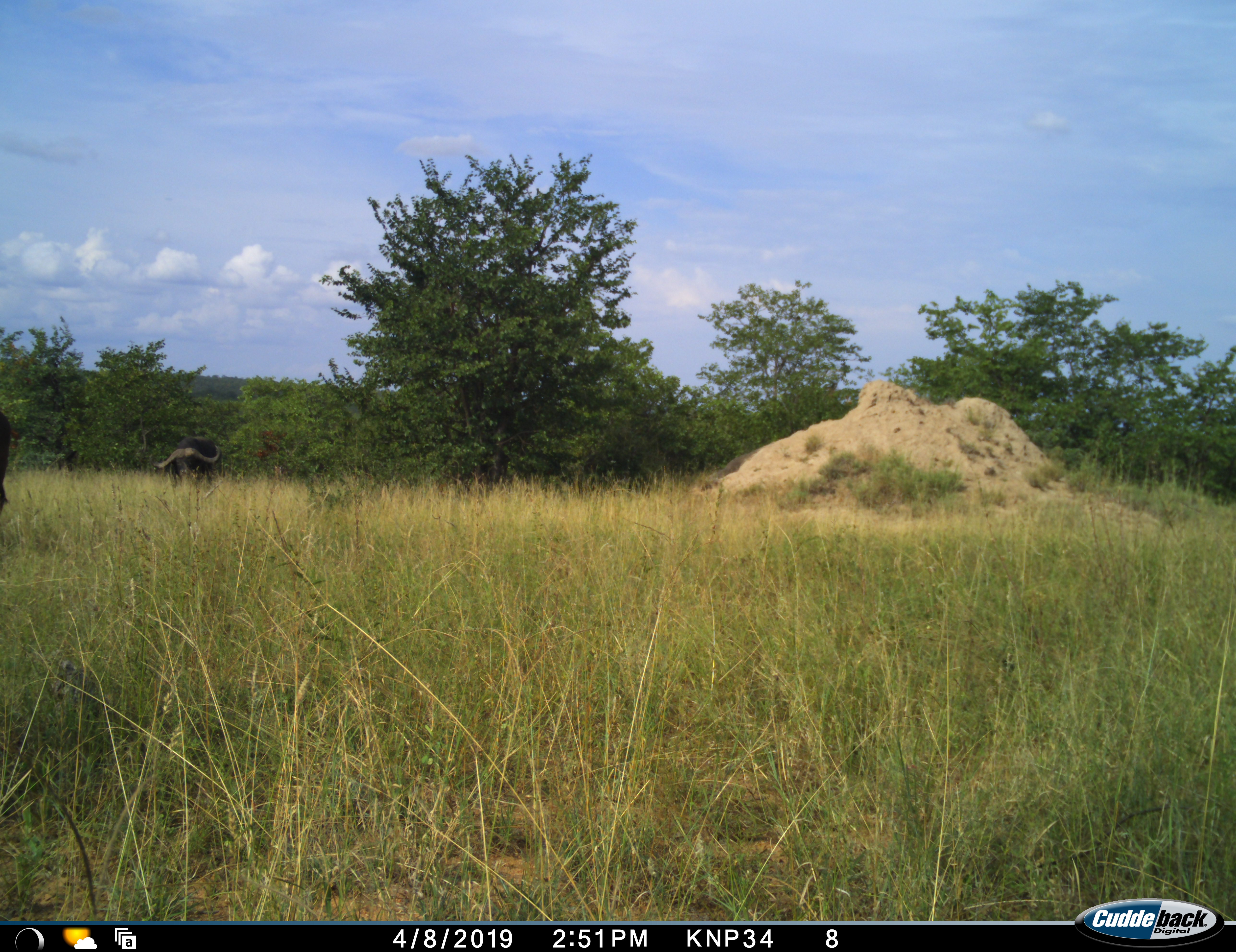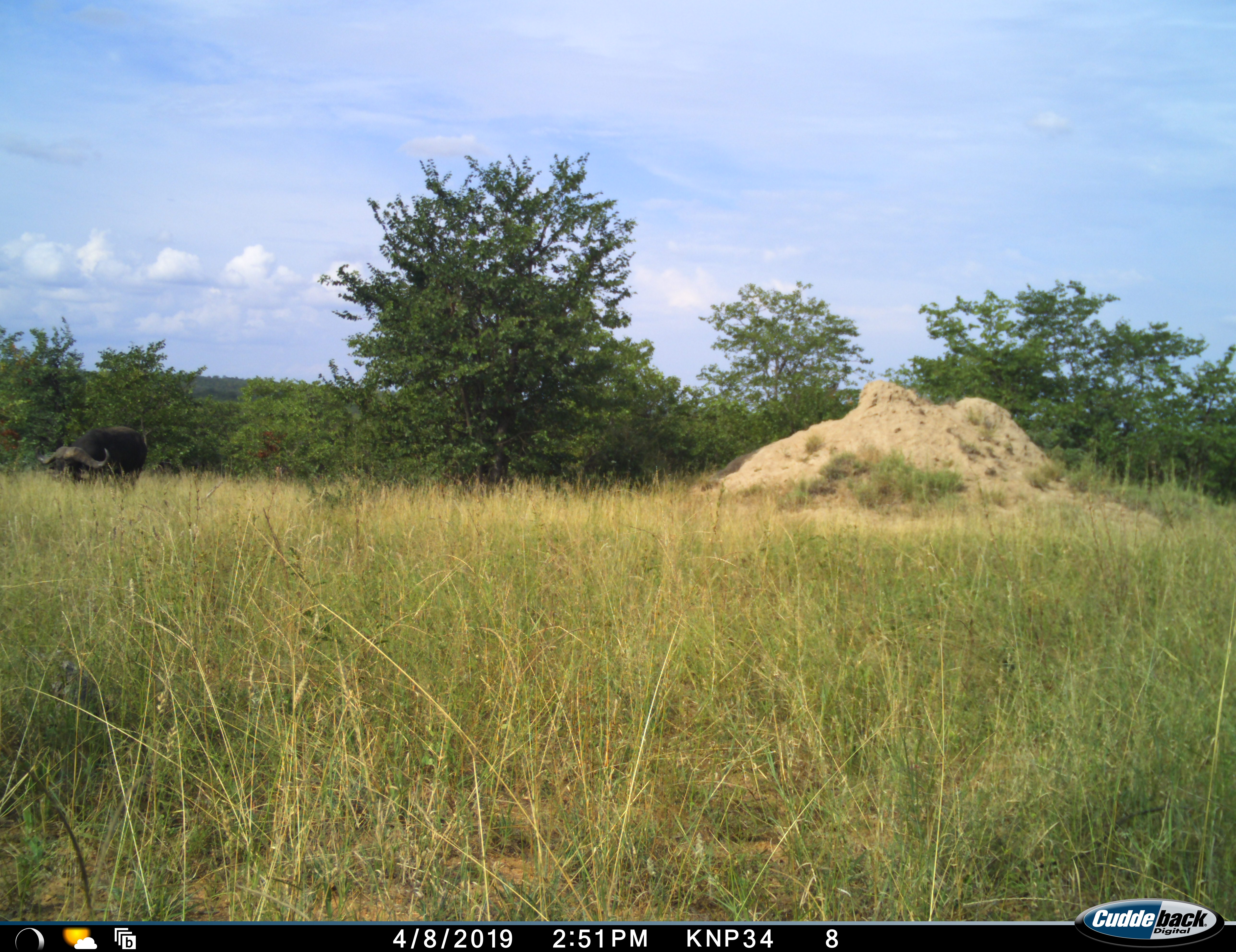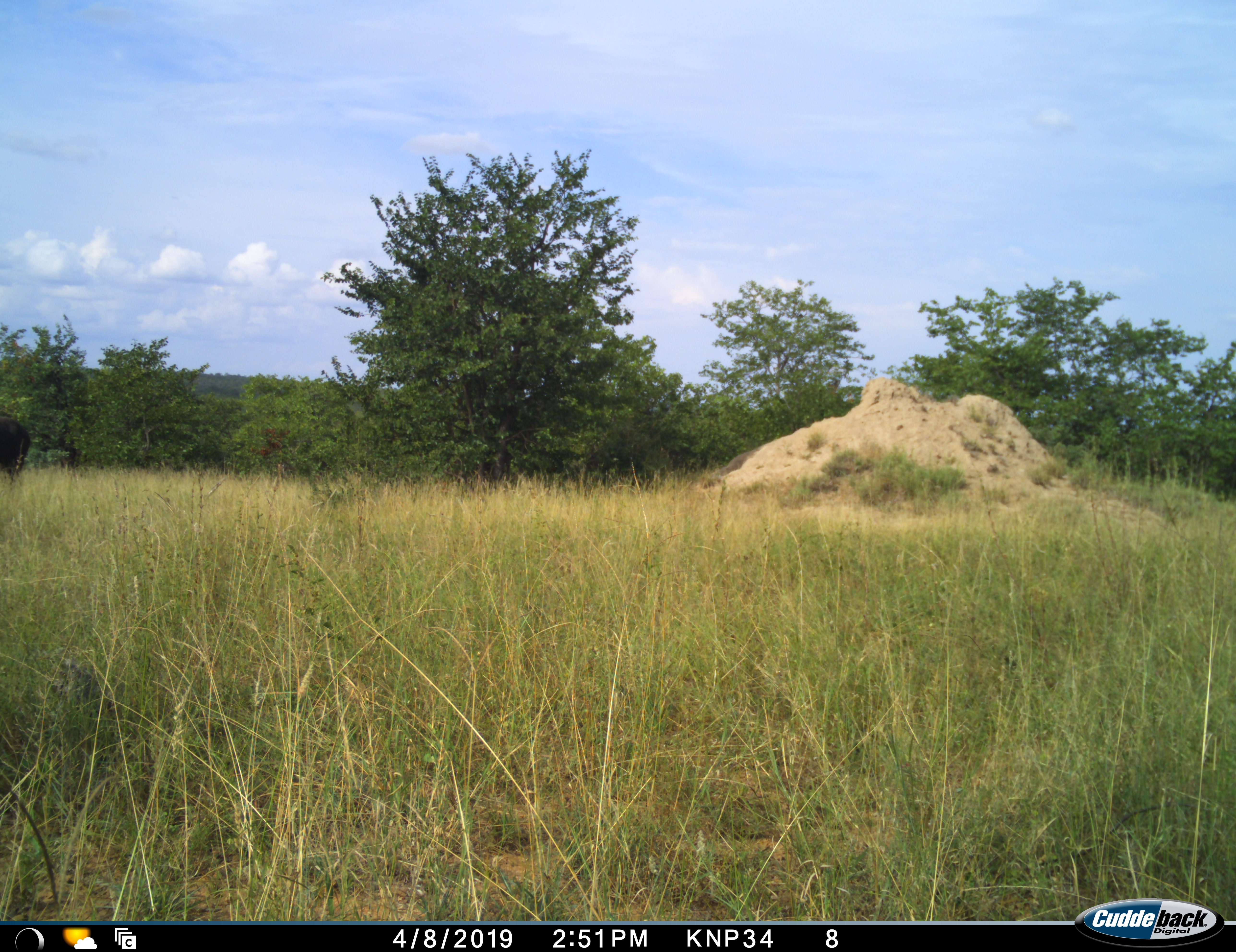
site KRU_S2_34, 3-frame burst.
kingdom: Animalia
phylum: Chordata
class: Mammalia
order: Artiodactyla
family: Bovidae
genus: Syncerus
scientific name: Syncerus caffer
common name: african buffalo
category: buffalo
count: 2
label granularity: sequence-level